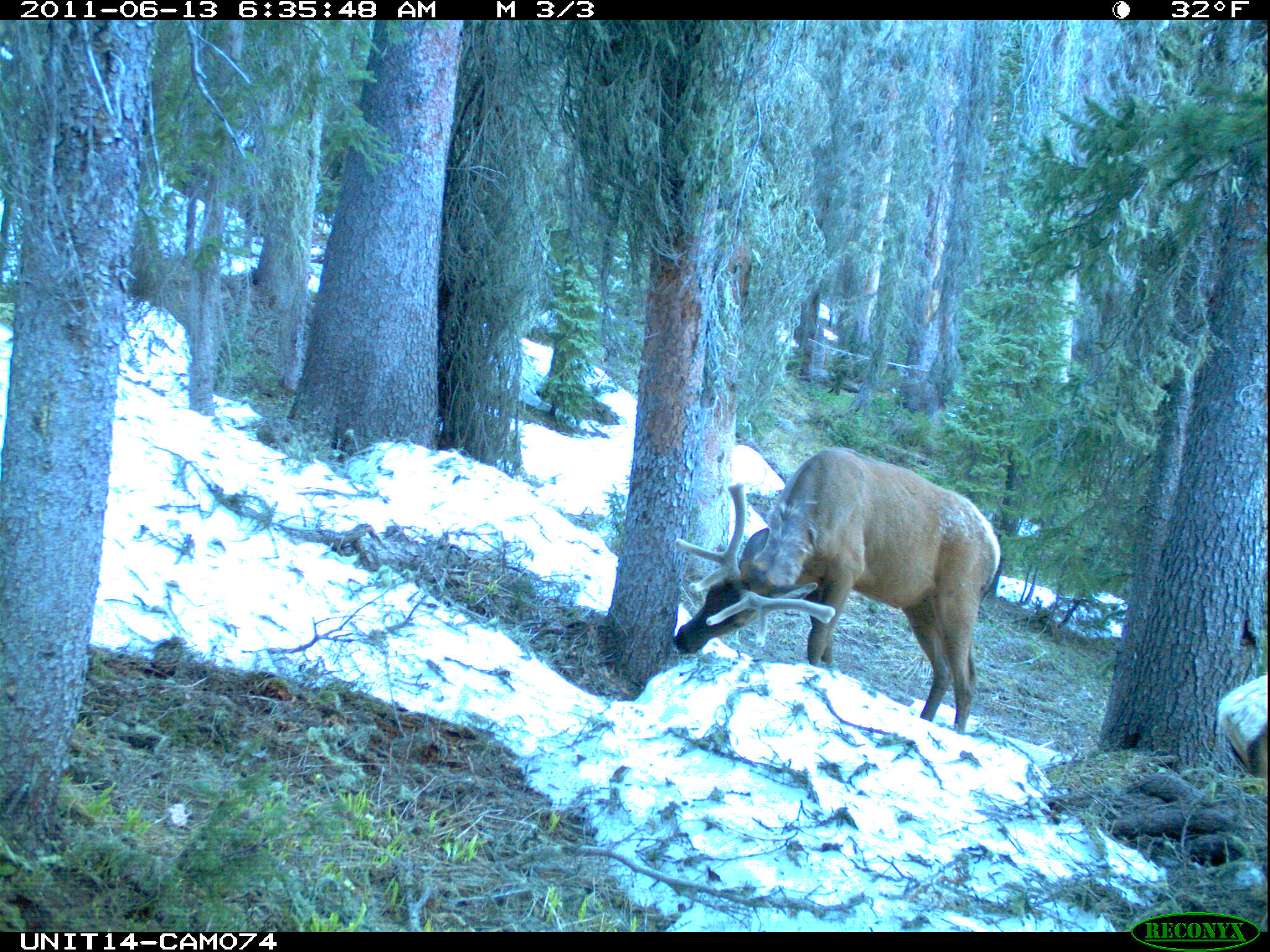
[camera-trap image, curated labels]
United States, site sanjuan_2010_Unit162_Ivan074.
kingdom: Animalia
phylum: Chordata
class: Mammalia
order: Artiodactyla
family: Cervidae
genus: Cervus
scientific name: Cervus elaphus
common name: red deer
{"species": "Cervus elaphus (red deer)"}